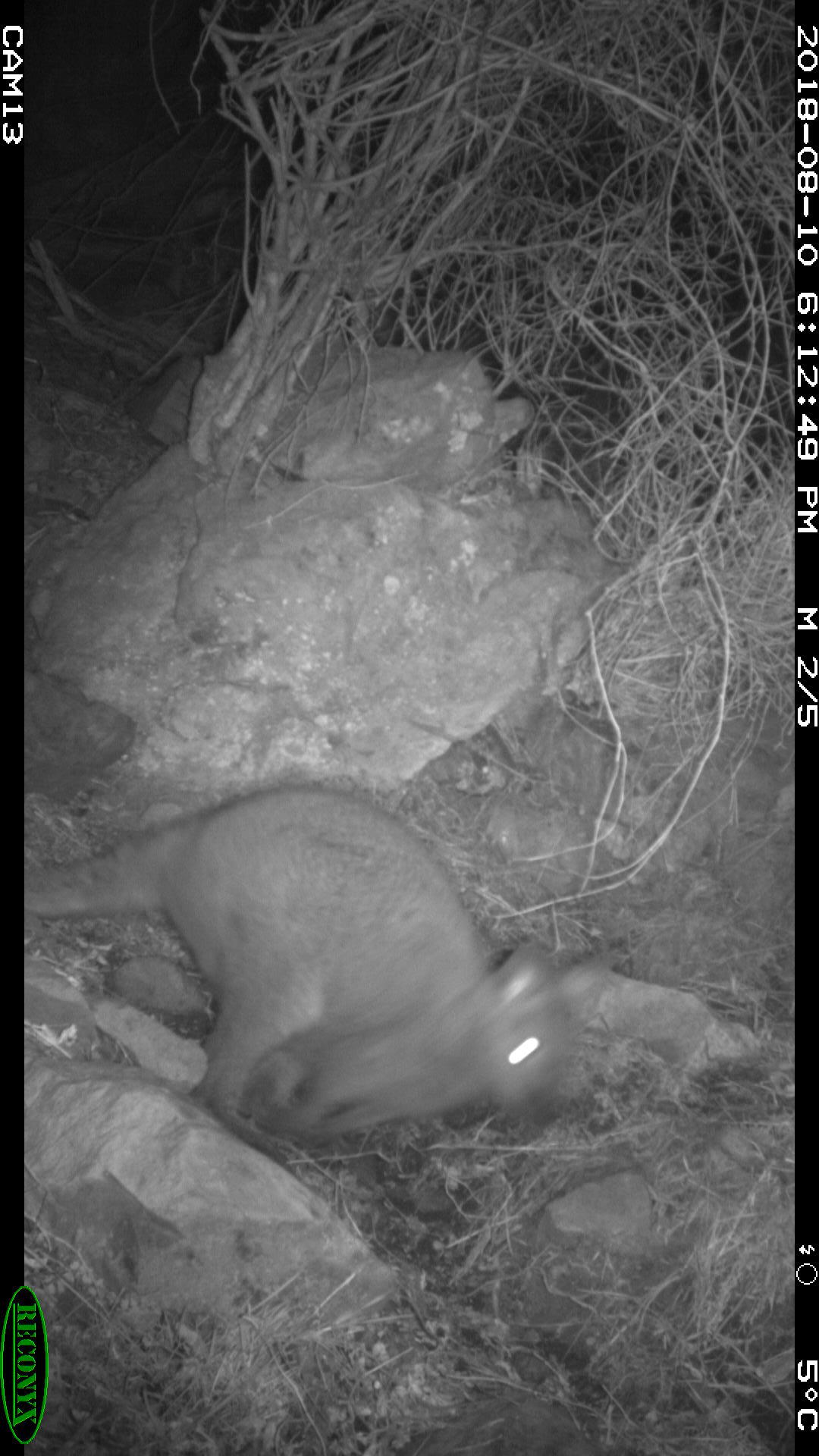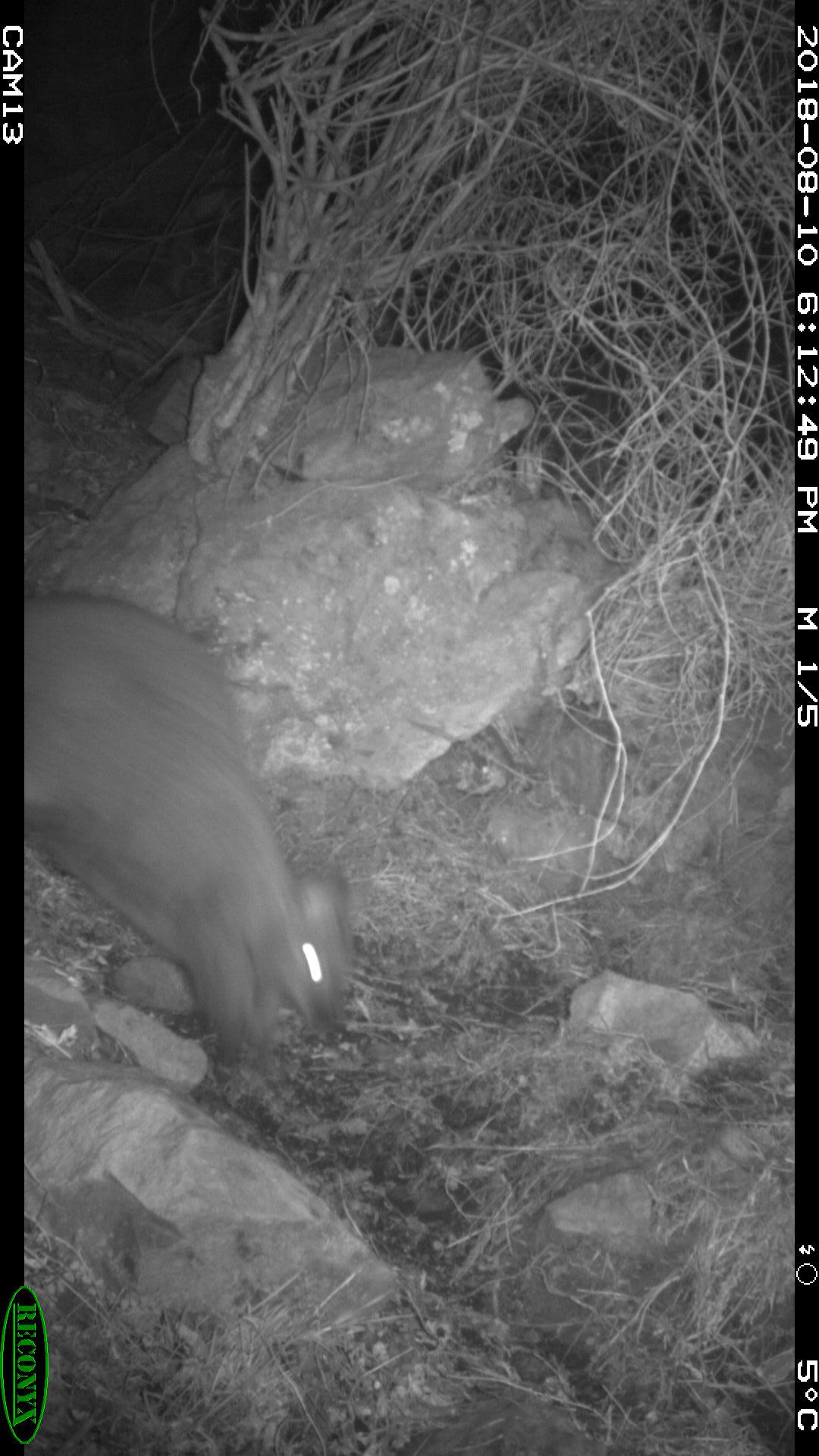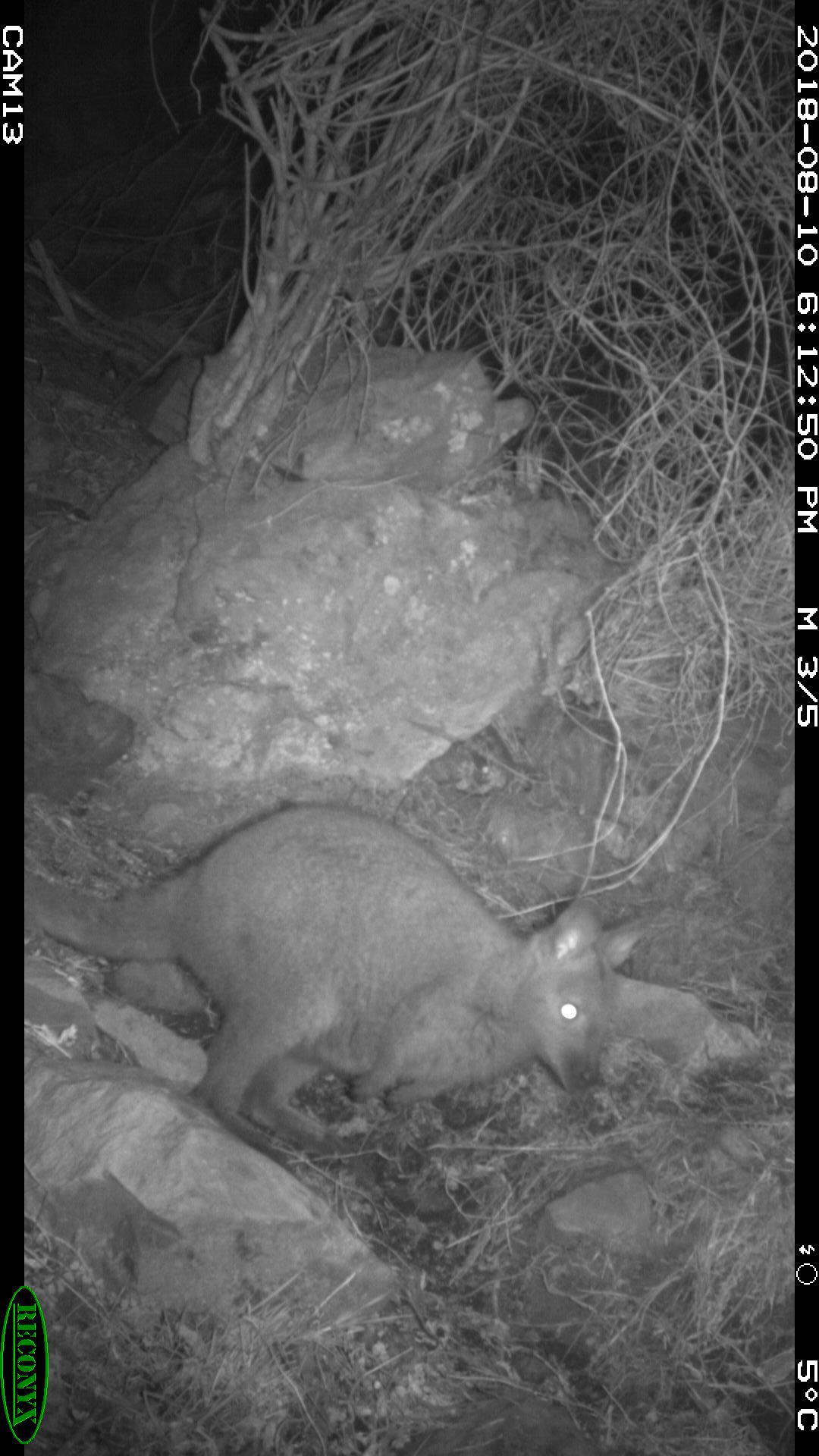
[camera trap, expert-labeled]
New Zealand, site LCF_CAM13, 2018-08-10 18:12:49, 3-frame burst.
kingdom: Animalia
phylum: Chordata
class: Mammalia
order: Diprotodontia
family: Macropodidae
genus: Notamacropus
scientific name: Notamacropus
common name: wallaby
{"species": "wallaby (Notamacropus)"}